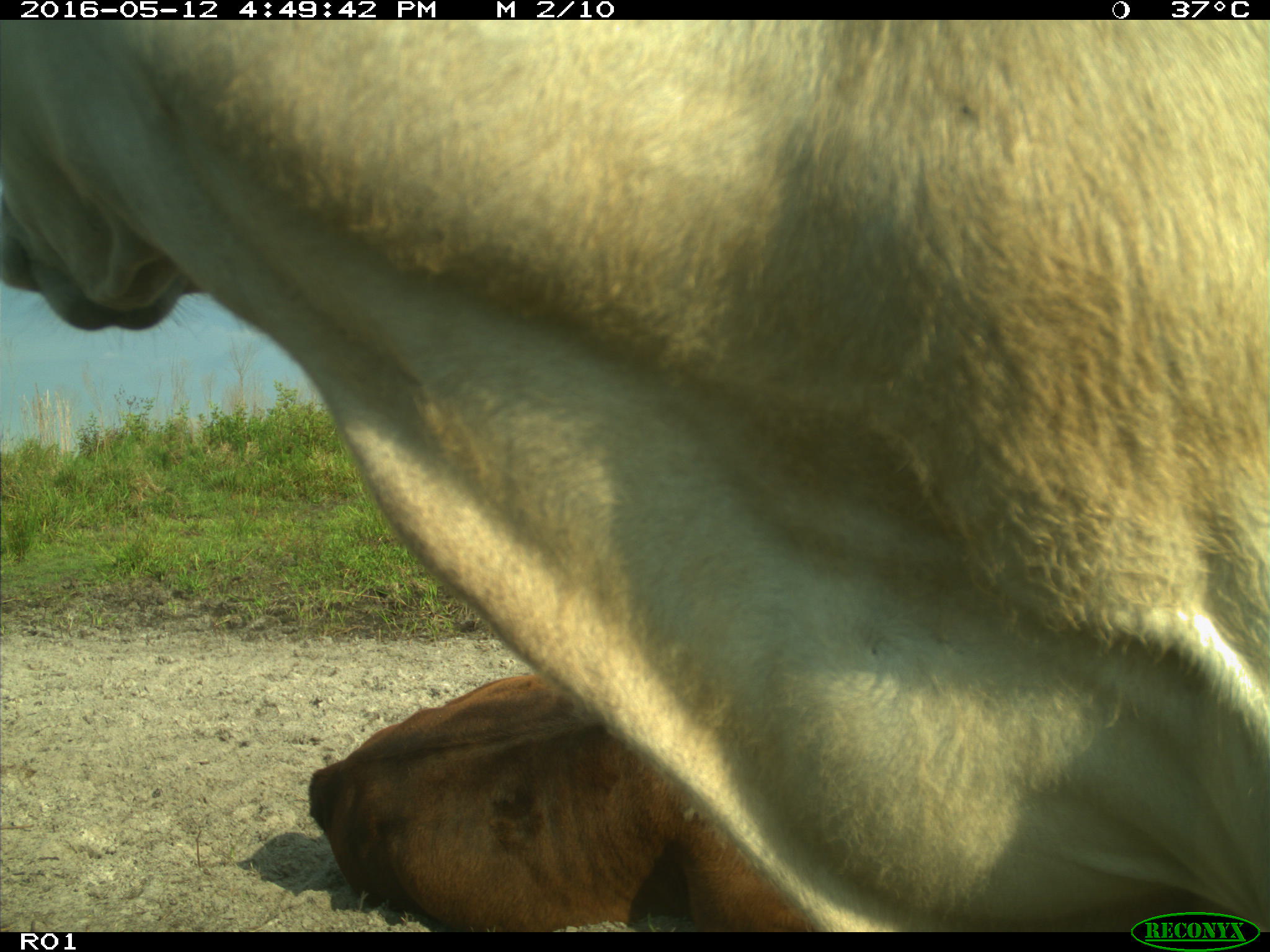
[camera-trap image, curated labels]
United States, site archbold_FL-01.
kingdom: Animalia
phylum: Chordata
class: Mammalia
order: Artiodactyla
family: Bovidae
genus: Bos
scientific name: Bos taurus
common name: domestic cow